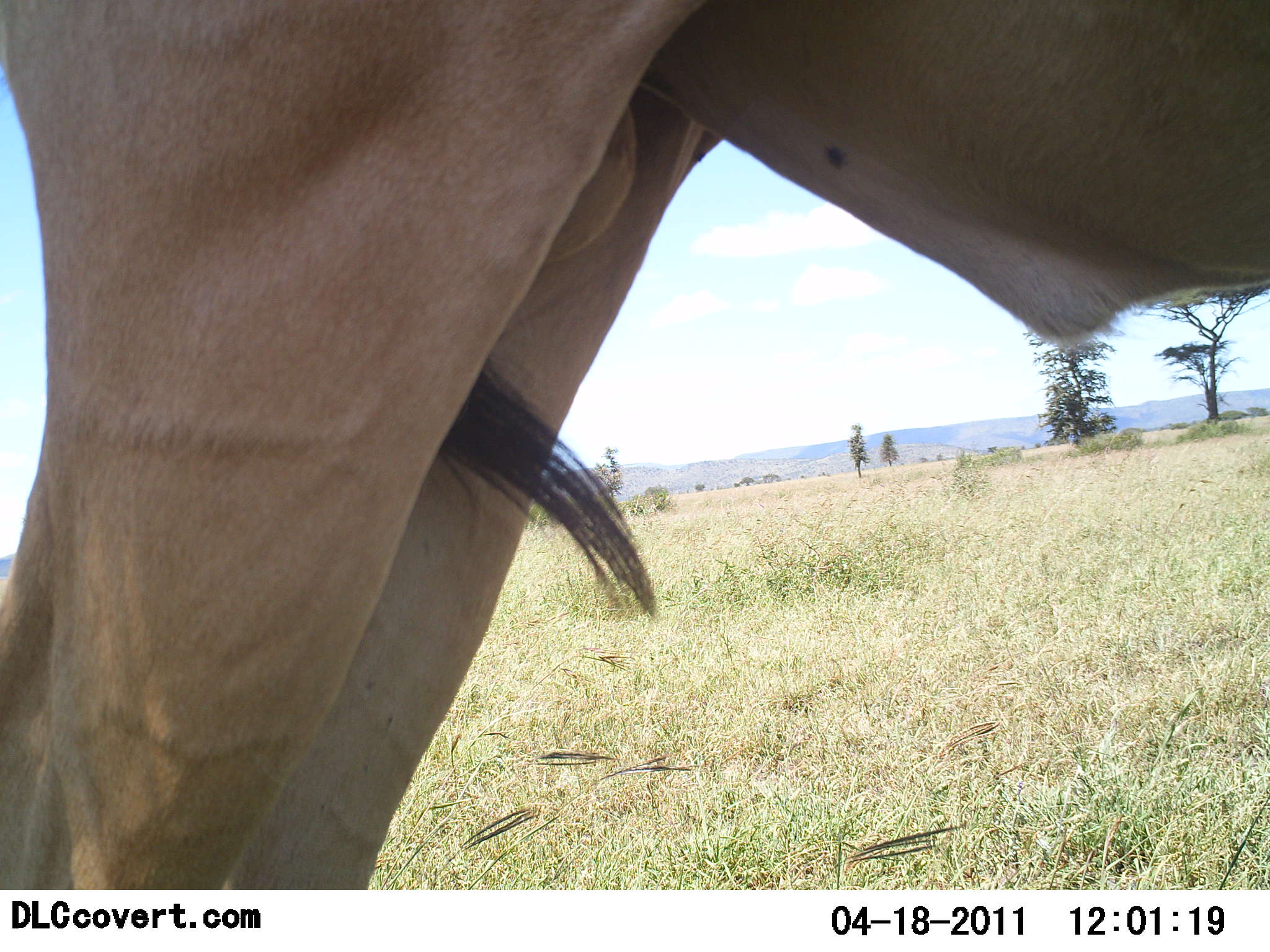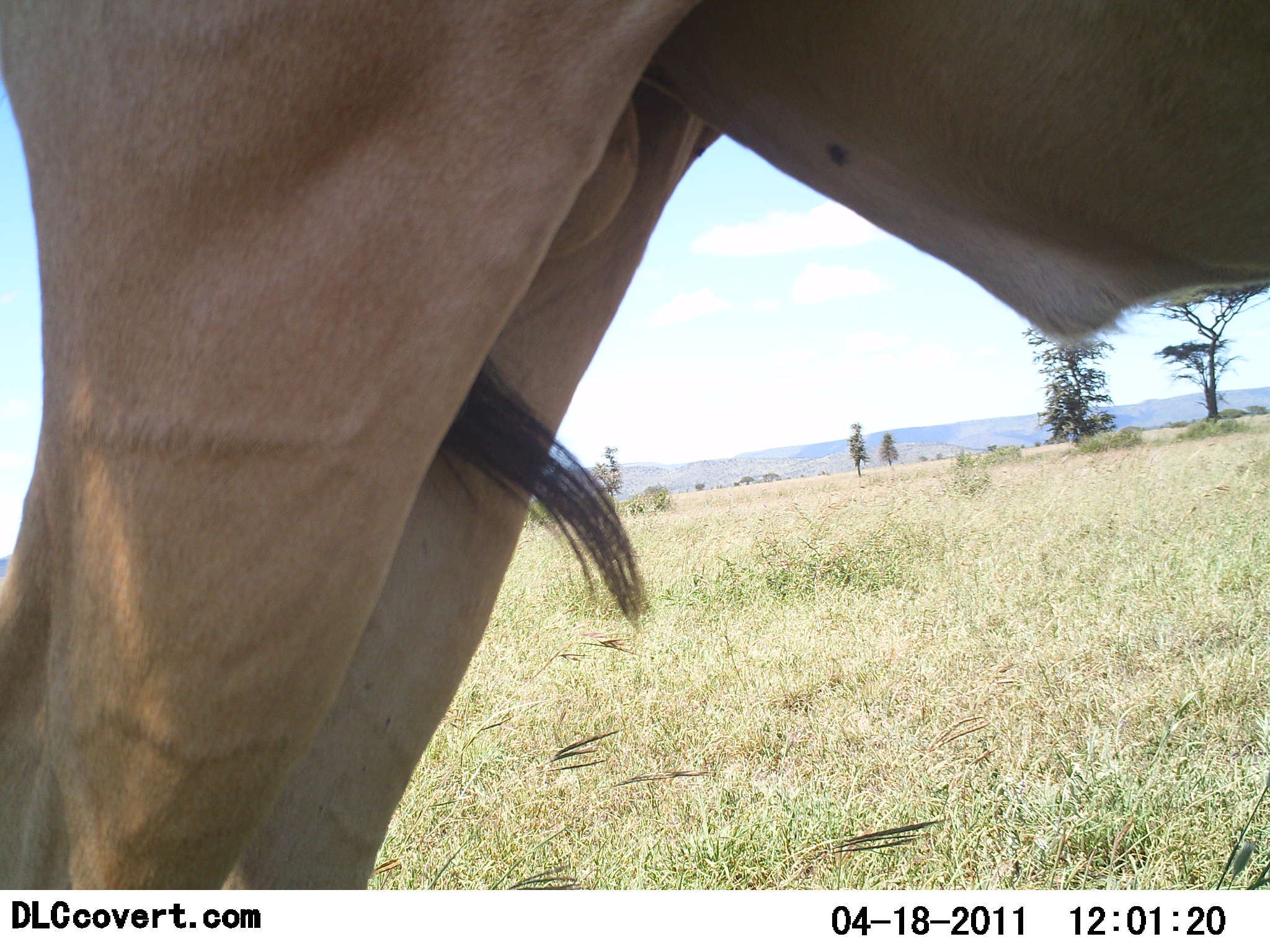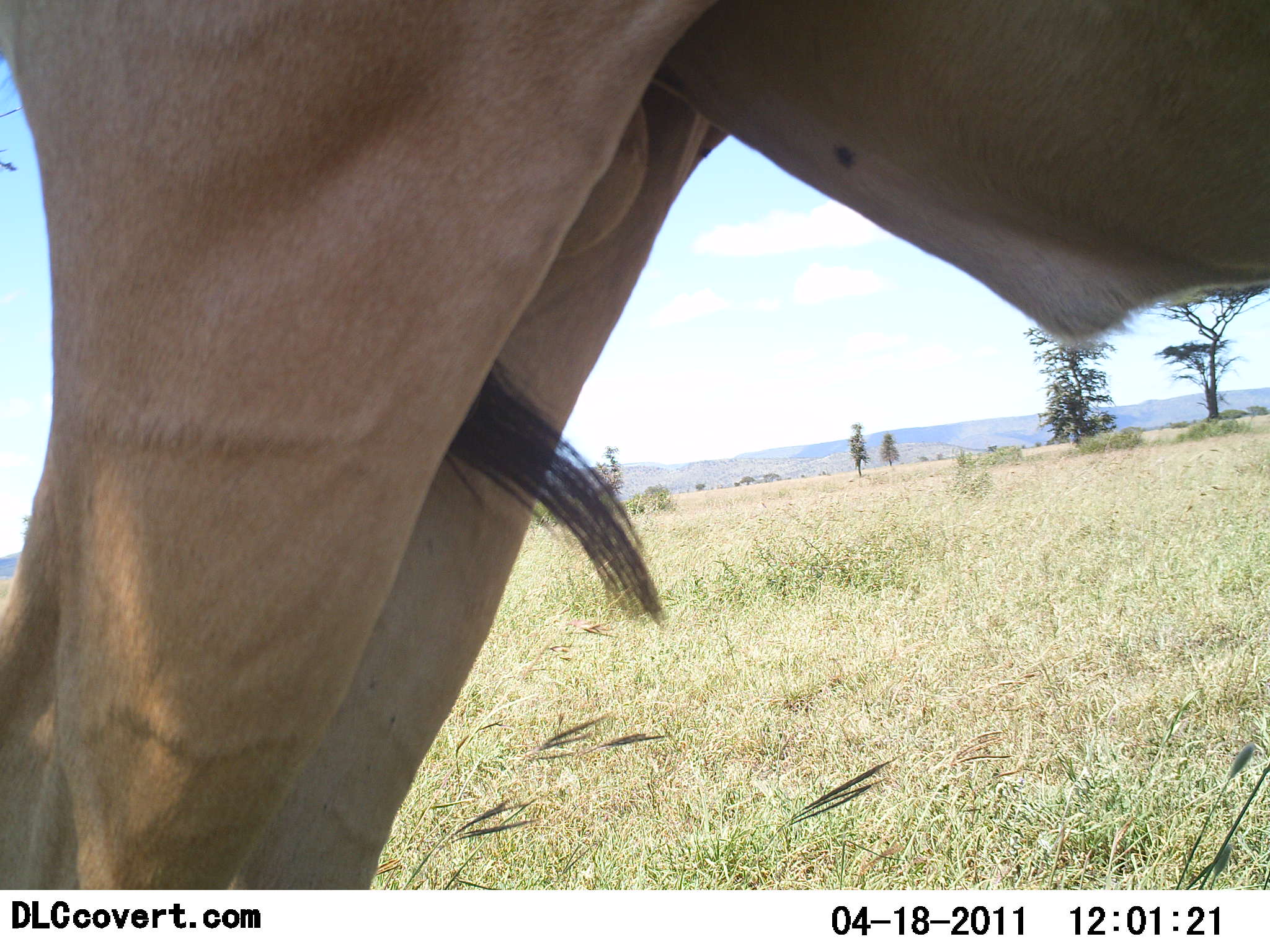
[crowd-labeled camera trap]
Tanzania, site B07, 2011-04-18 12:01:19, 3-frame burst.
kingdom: Animalia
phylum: Chordata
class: Mammalia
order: Artiodactyla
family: Bovidae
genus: Alcelaphus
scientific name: Alcelaphus buselaphus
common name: hartebeest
Hartebeest (Alcelaphus buselaphus), count 1. Behavior (volunteer vote fractions): standing 100%, resting 0%, moving 0%, interacting 0%. Young present (vote fraction): 0%. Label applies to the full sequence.